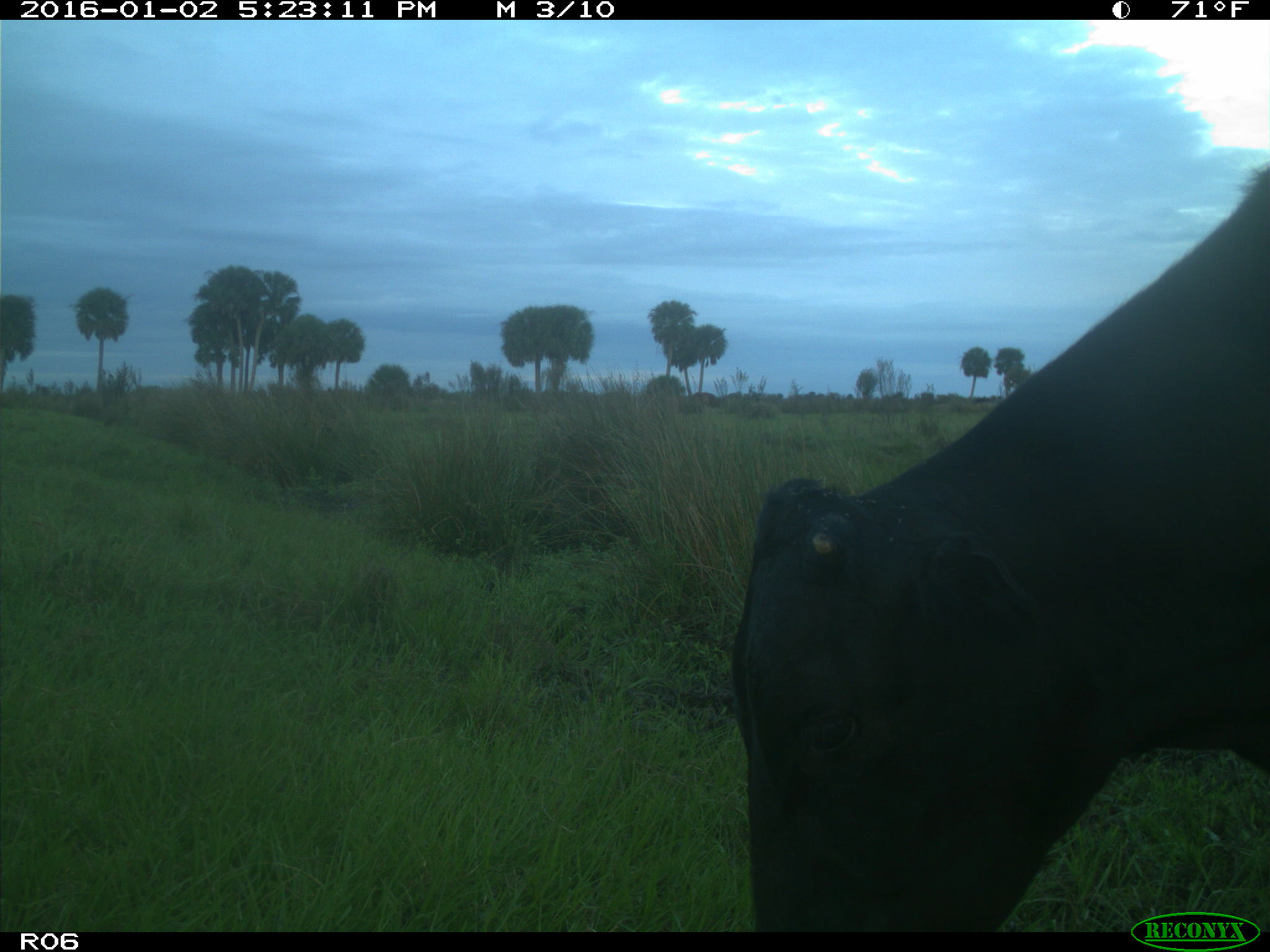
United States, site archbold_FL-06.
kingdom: Animalia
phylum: Chordata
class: Mammalia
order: Artiodactyla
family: Bovidae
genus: Bos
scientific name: Bos taurus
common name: domestic cow